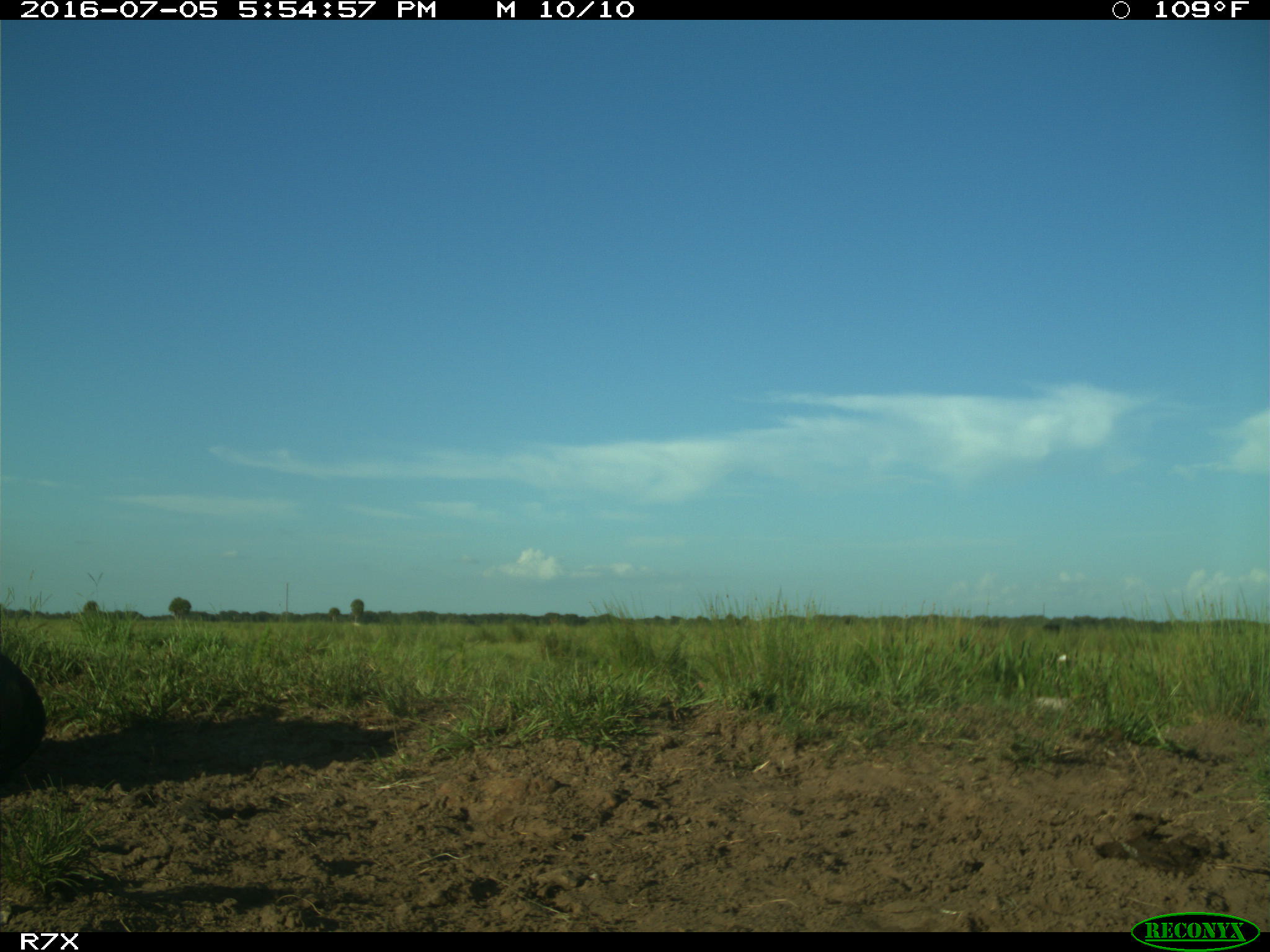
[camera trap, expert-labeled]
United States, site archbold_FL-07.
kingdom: Animalia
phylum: Chordata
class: Mammalia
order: Artiodactyla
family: Bovidae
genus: Bos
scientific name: Bos taurus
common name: domestic cow